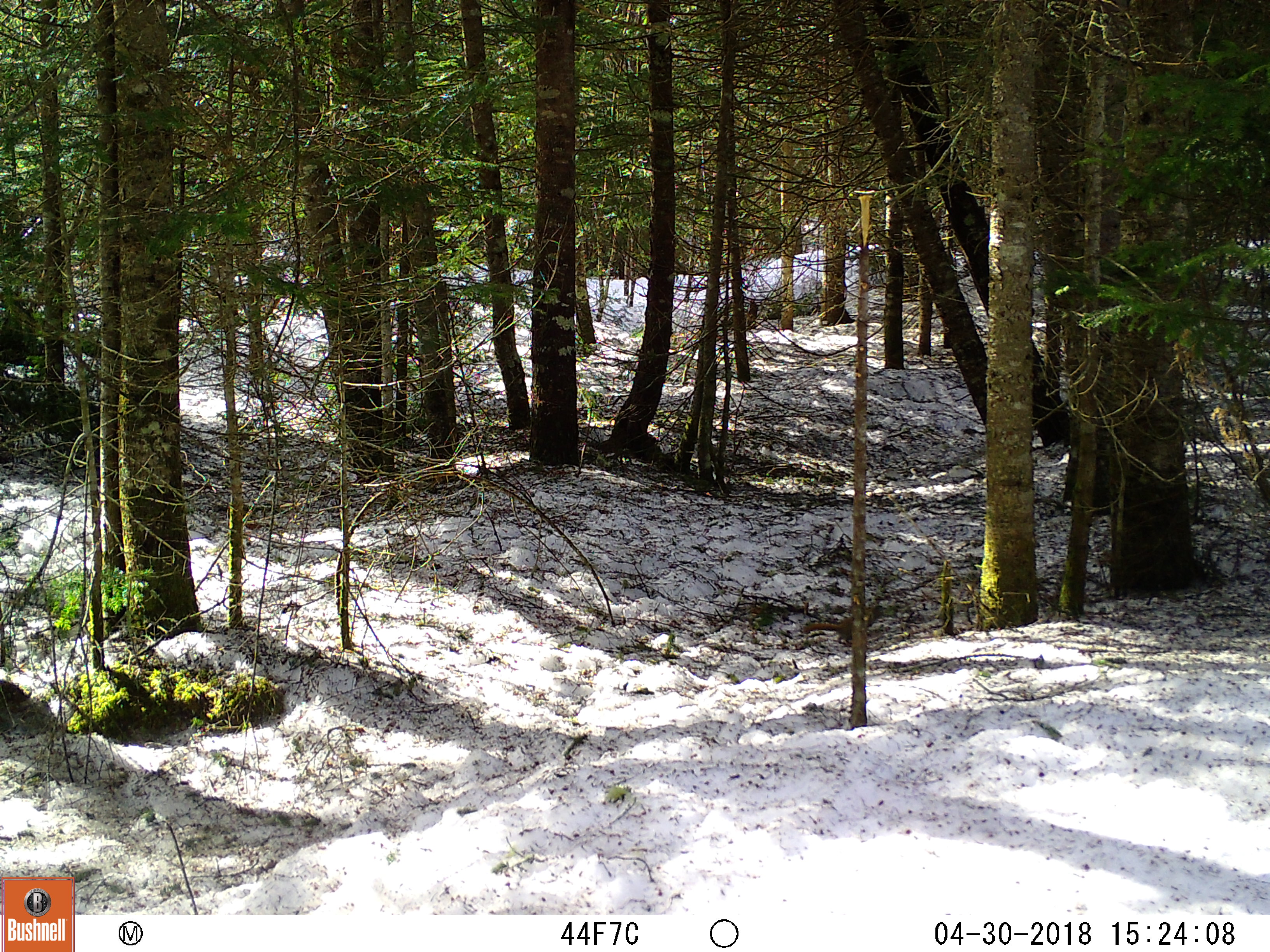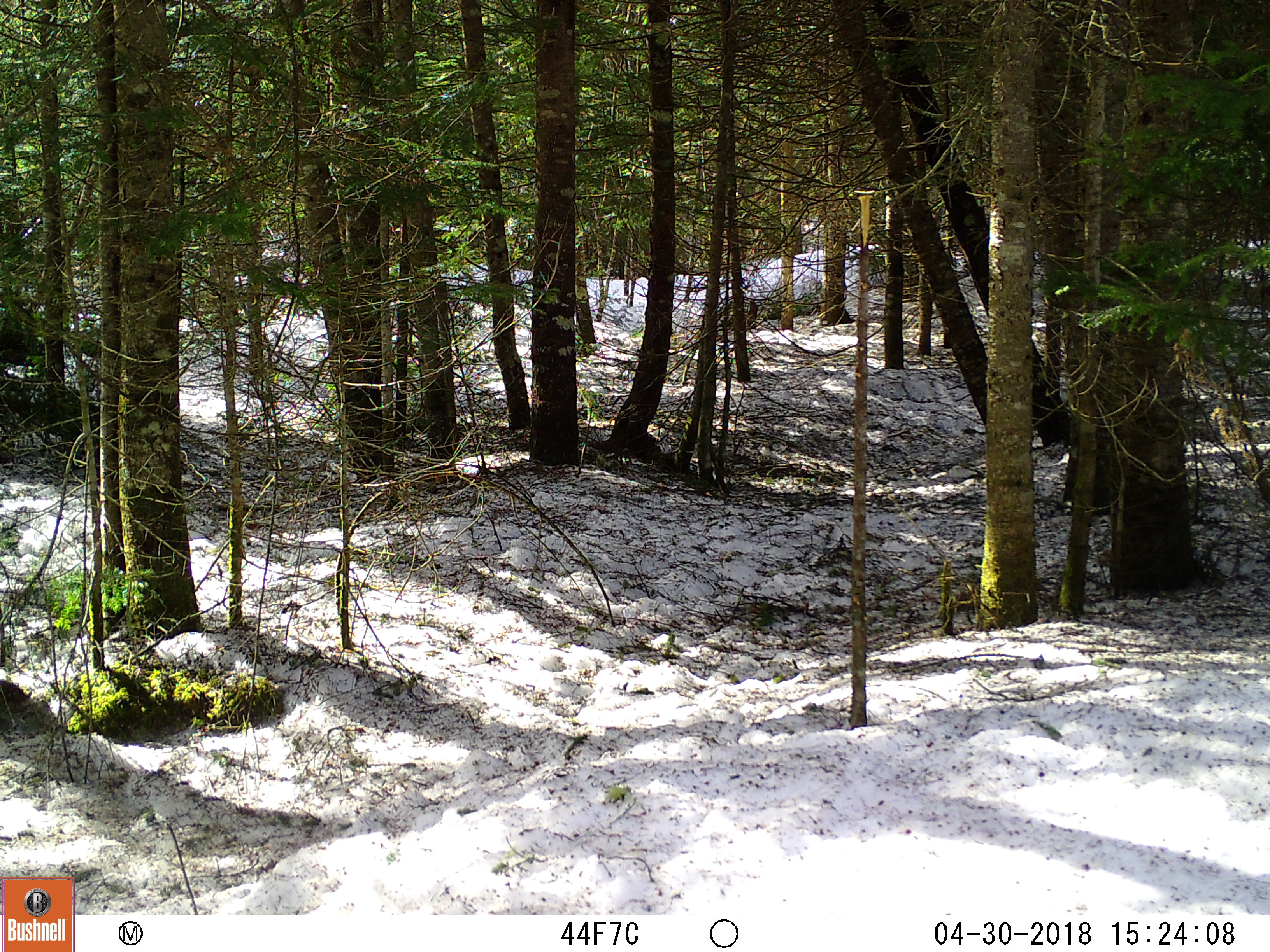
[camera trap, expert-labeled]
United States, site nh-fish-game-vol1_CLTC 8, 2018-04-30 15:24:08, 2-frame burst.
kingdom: Animalia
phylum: Chordata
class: Mammalia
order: Rodentia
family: Sciuridae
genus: Tamiasciurus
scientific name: Tamiasciurus hudsonicus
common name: red squirrel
Red squirrel (Tamiasciurus hudsonicus).